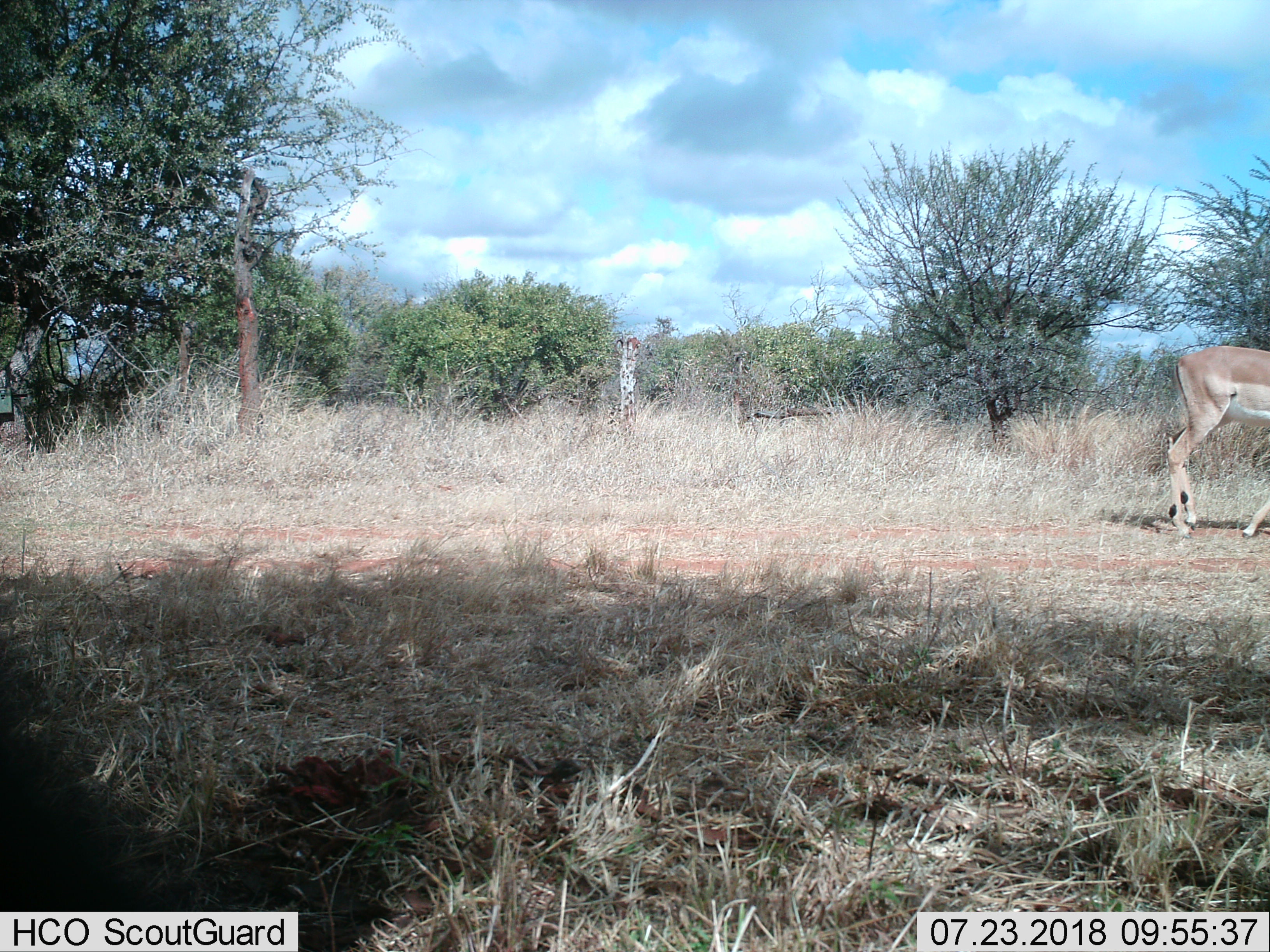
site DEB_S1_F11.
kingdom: Animalia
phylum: Chordata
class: Mammalia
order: Artiodactyla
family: Bovidae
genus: Aepyceros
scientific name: Aepyceros melampus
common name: impala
Impala (Aepyceros melampus), count 1. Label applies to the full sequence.